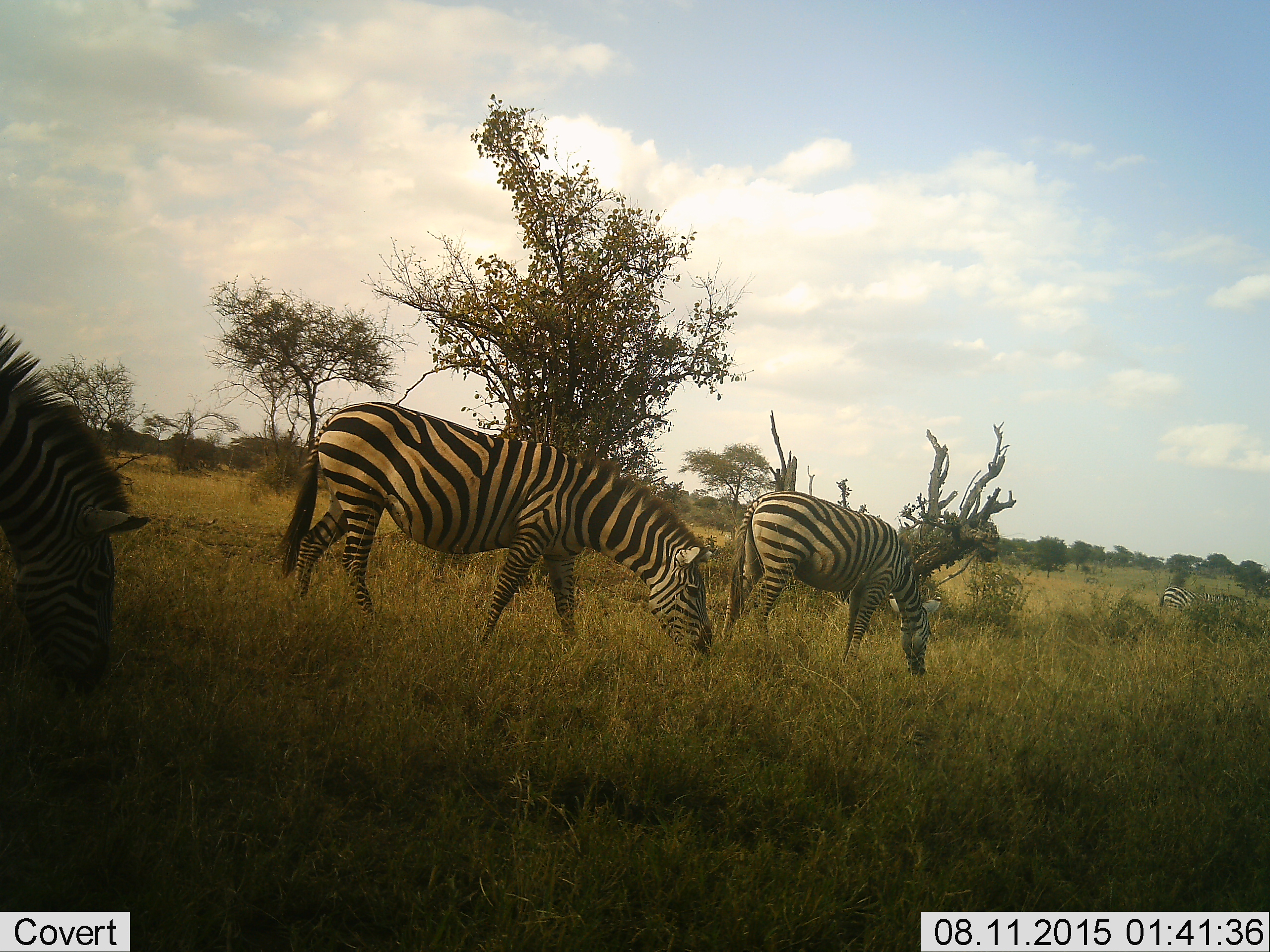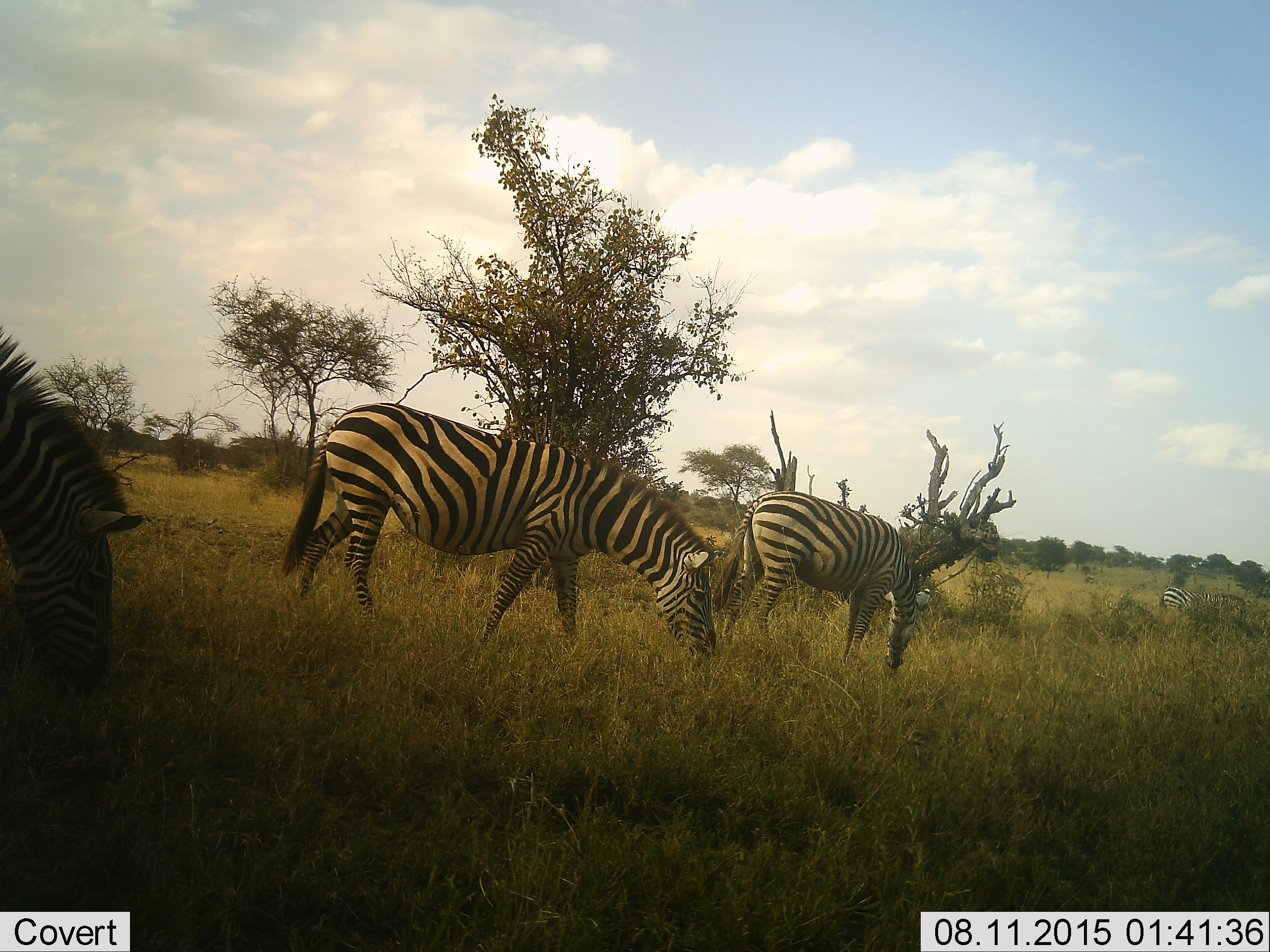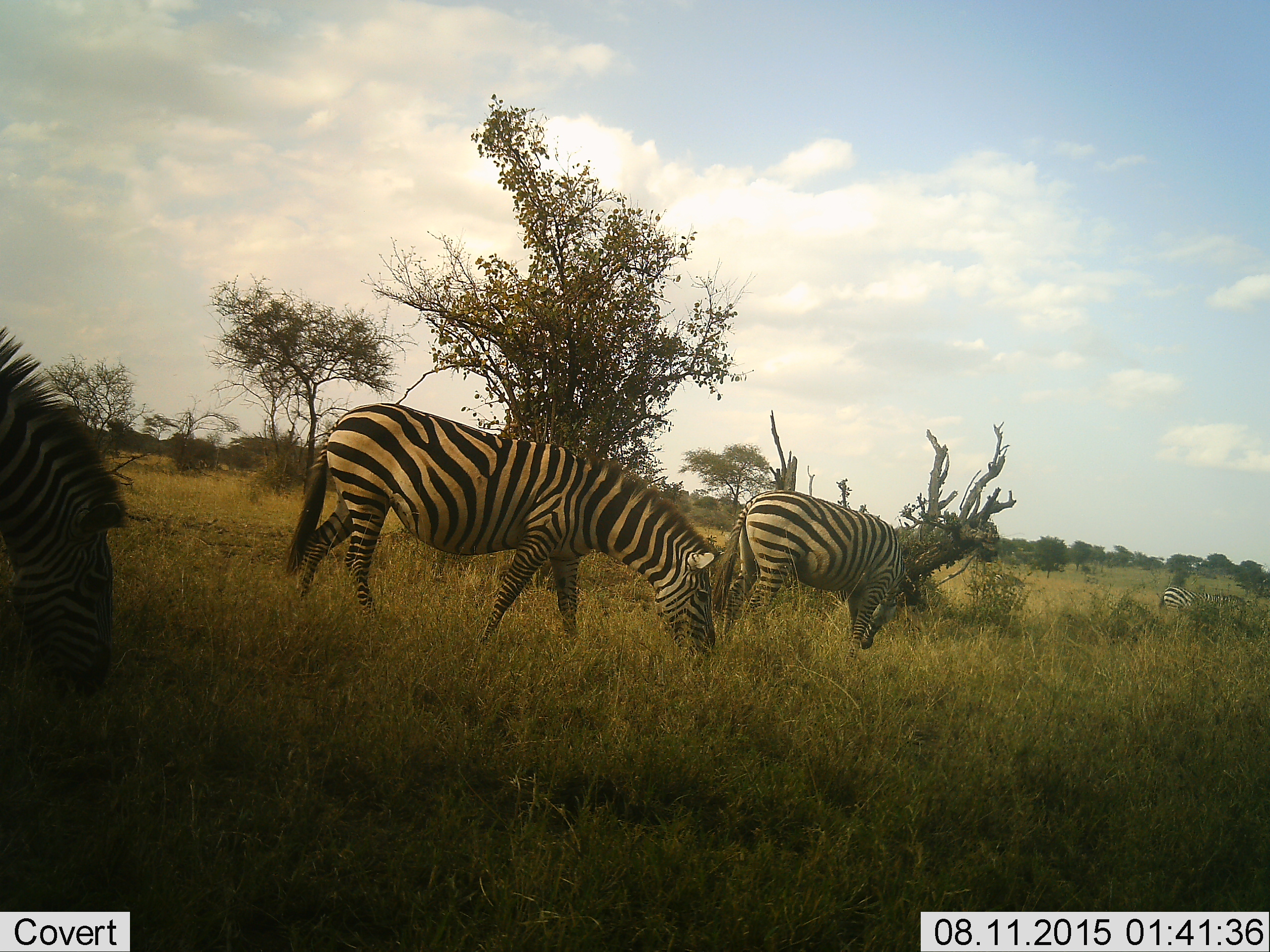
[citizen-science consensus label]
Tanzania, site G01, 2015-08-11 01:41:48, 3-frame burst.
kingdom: Animalia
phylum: Chordata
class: Mammalia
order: Perissodactyla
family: Equidae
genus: Equus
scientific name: Equus quagga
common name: plains zebra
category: zebra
Zebra (plains zebra) (Equus quagga), count 4. Behavior (volunteer vote fractions): standing 25%, resting 0%, moving 20%, interacting 0%. Young present (vote fraction): 0%. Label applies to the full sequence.